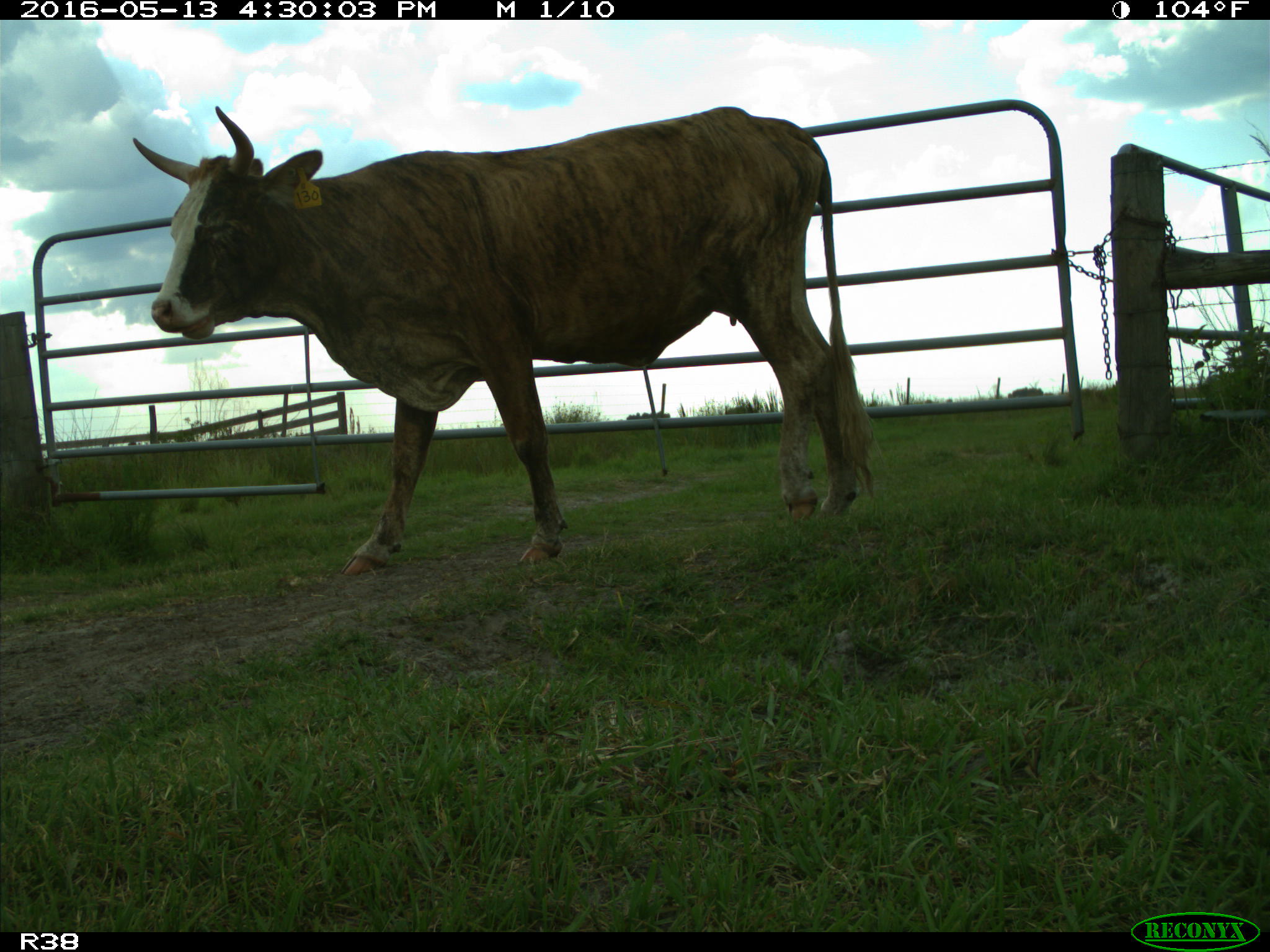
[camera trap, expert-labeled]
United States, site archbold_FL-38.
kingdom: Animalia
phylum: Chordata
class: Mammalia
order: Artiodactyla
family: Bovidae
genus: Bos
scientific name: Bos taurus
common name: domestic cow